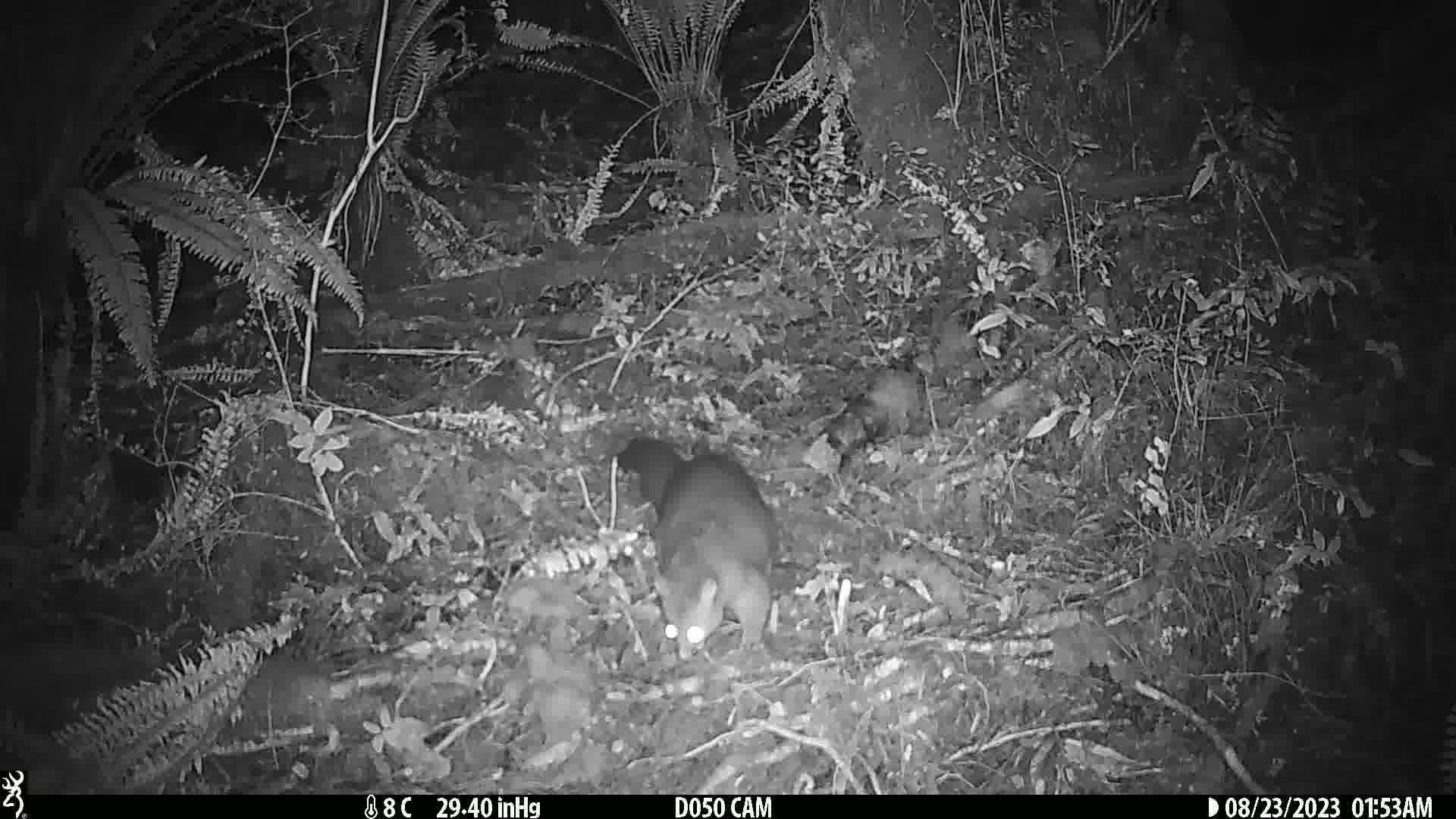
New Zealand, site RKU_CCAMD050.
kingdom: Animalia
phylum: Chordata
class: Mammalia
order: Diprotodontia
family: Phalangeridae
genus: Trichosurus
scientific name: Trichosurus vulpecula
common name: common brushtail possum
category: possum